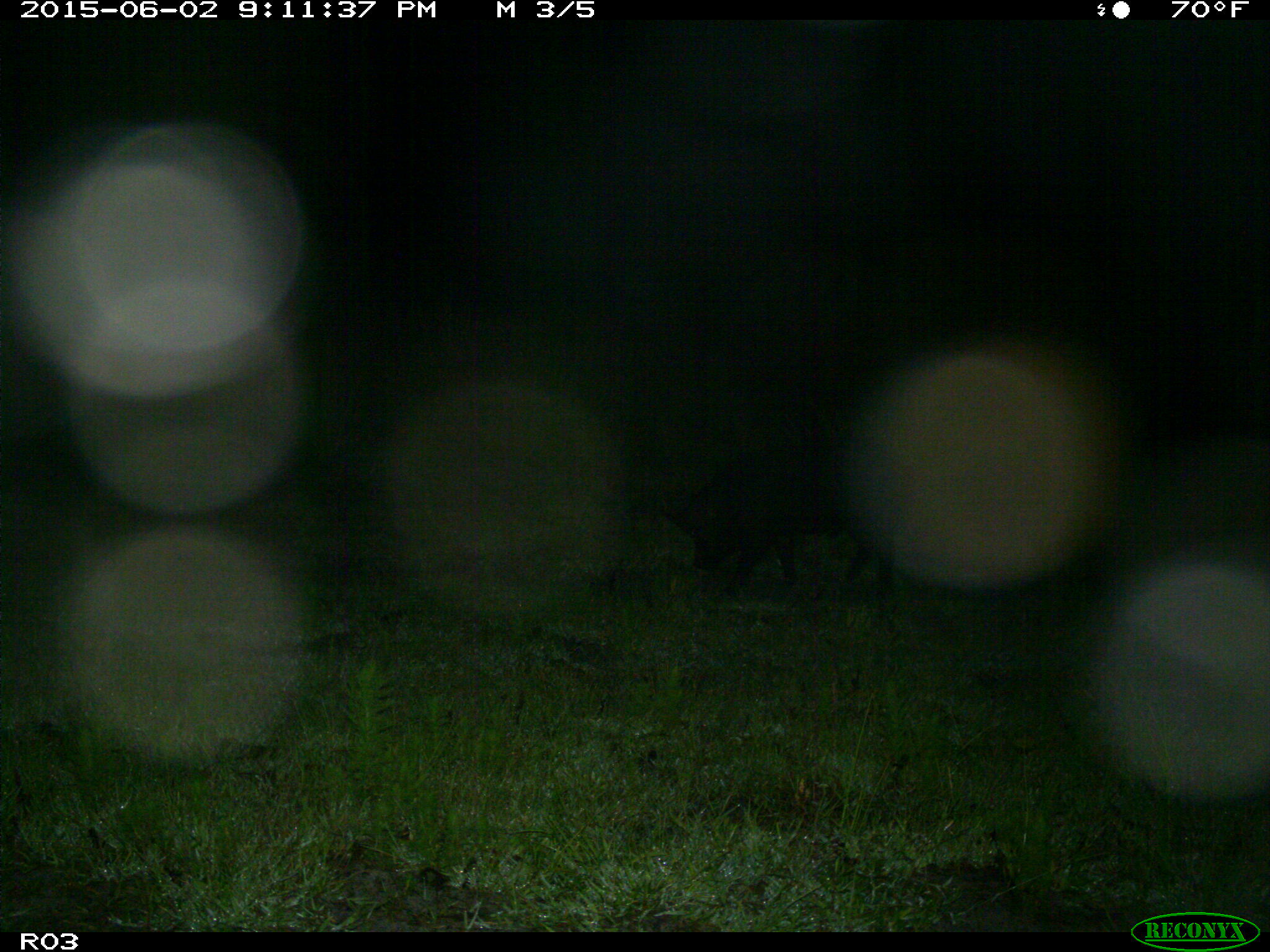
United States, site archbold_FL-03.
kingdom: Animalia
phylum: Chordata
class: Mammalia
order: Artiodactyla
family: Suidae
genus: Sus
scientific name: Sus scrofa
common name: wild boar